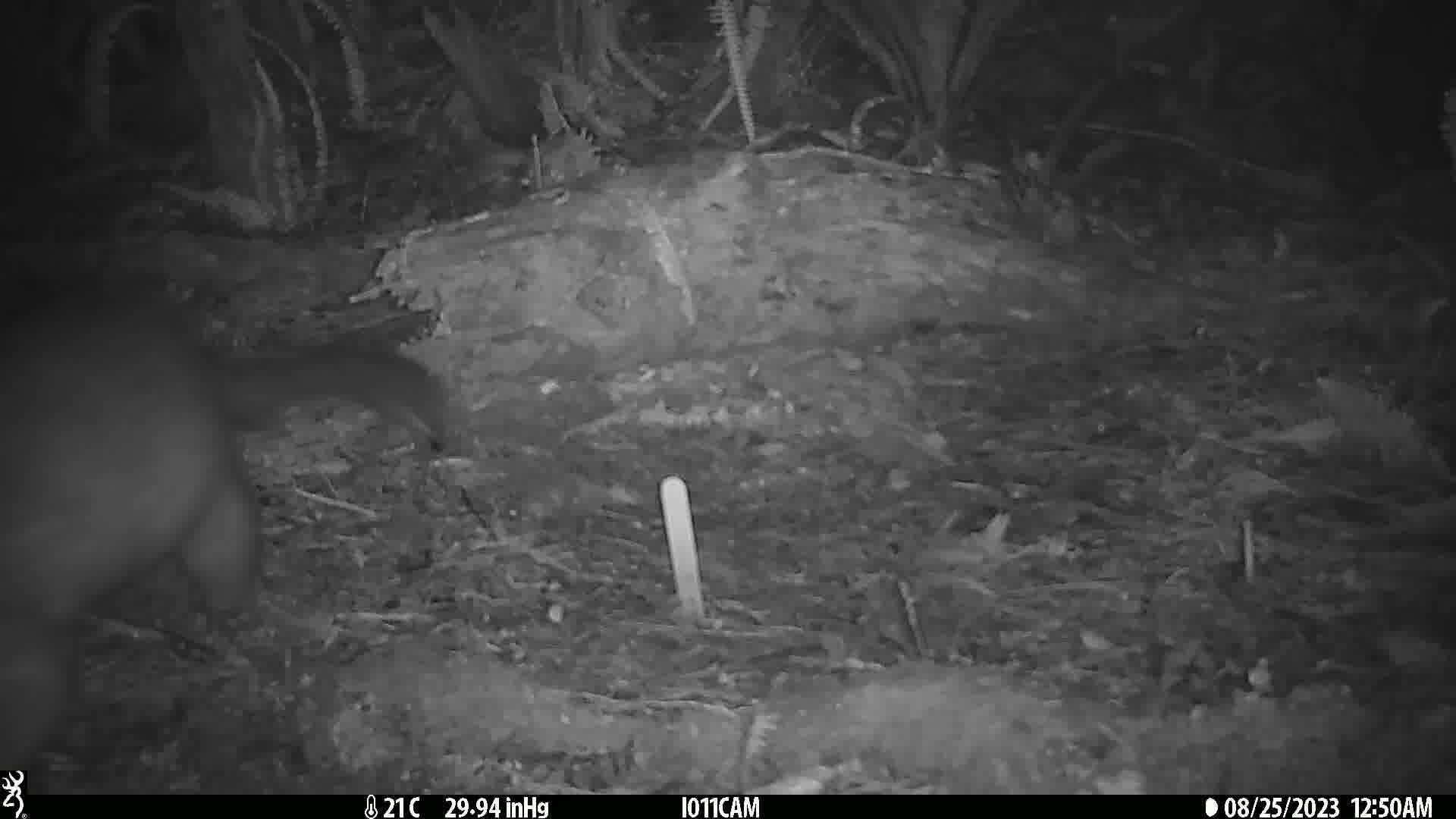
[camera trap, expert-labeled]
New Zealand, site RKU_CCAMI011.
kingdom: Animalia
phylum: Chordata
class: Mammalia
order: Diprotodontia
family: Phalangeridae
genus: Trichosurus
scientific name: Trichosurus vulpecula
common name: common brushtail possum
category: possum